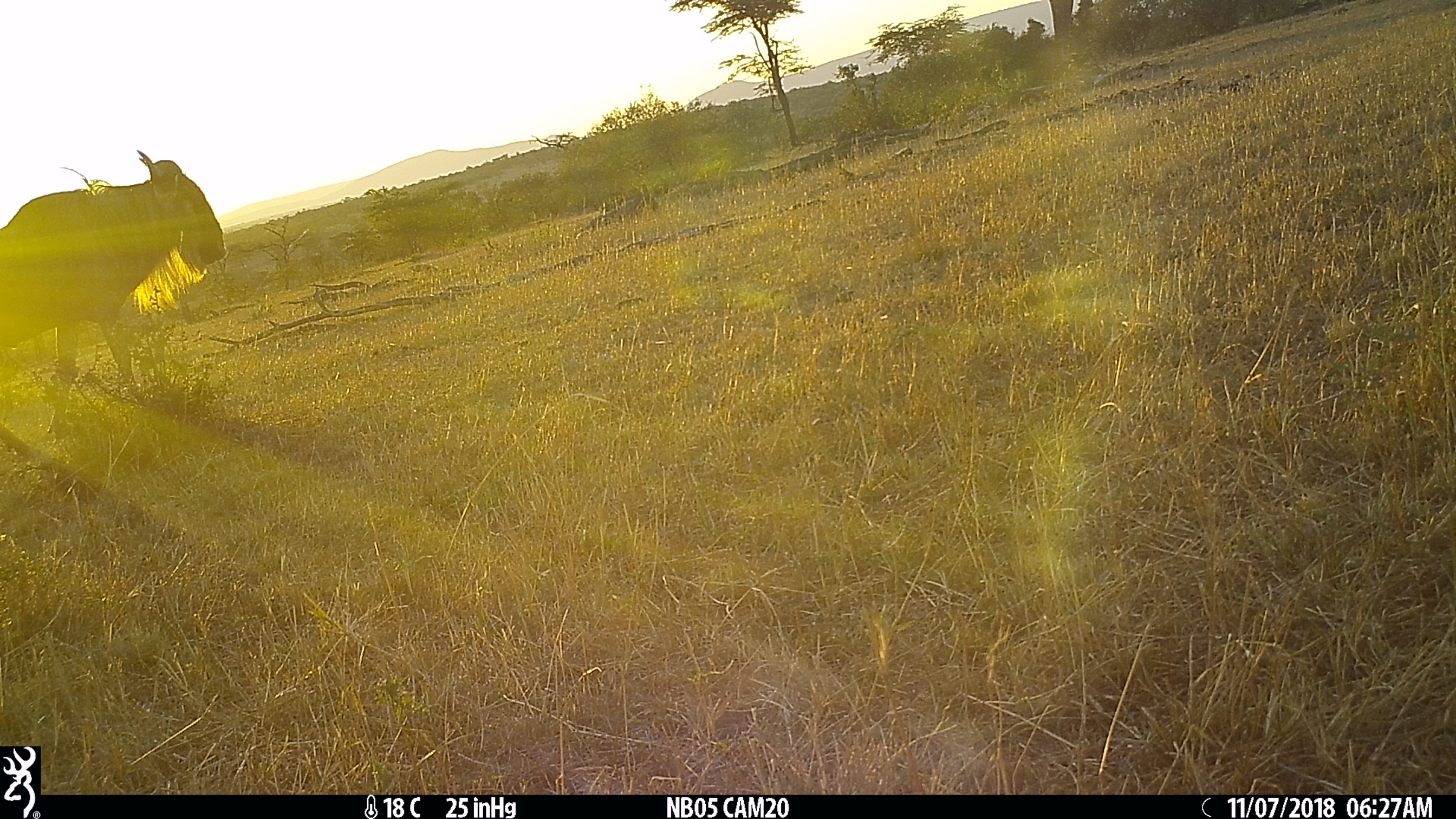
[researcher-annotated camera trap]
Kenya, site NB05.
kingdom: Animalia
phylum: Chordata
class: Mammalia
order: Artiodactyla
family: Bovidae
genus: Connochaetes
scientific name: Connochaetes taurinus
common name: blue wildebeest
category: wildebeest